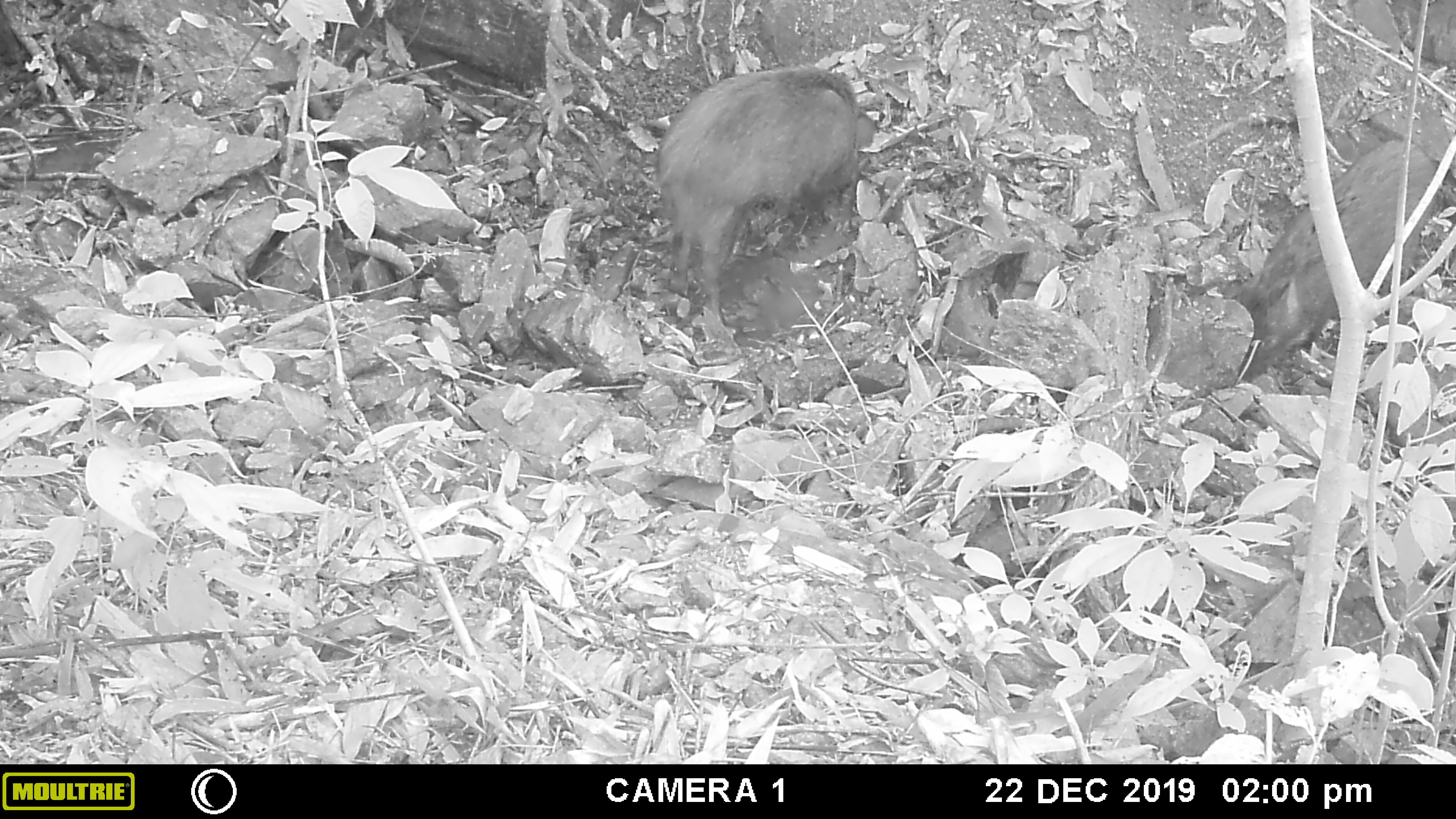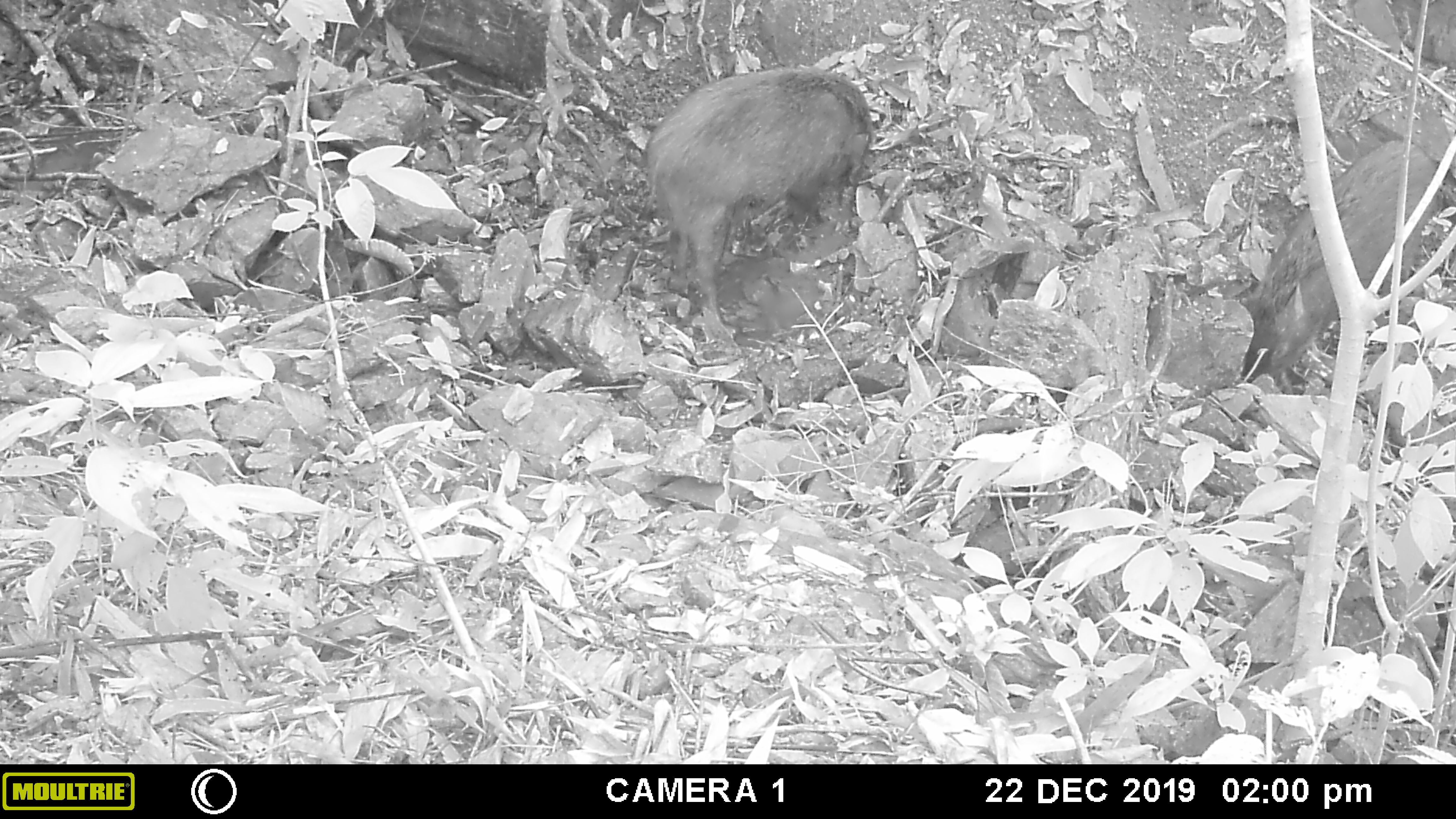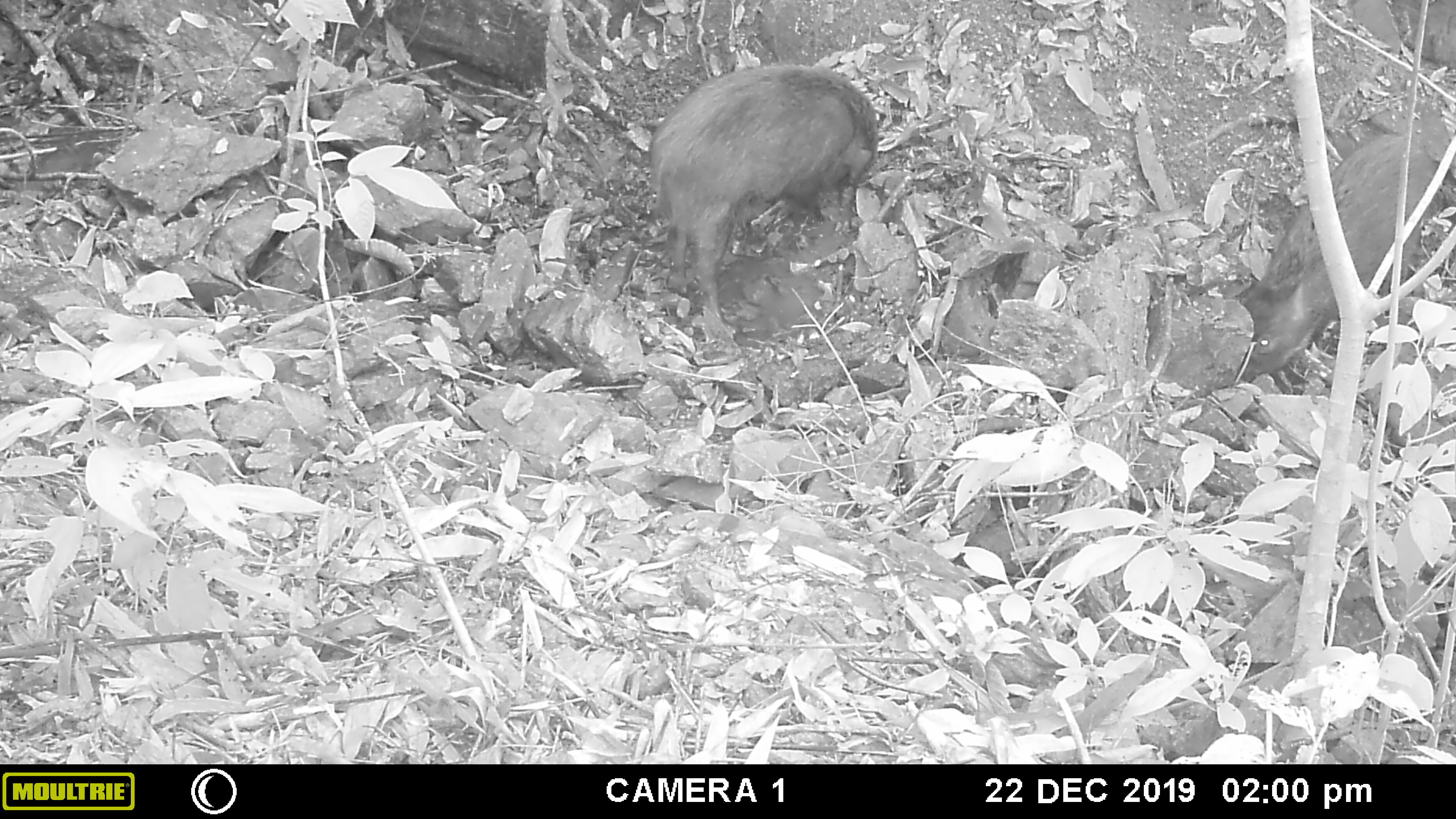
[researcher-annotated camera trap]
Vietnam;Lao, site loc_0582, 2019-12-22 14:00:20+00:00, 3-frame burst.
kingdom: Animalia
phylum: Chordata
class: Mammalia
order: Artiodactyla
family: Suidae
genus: Sus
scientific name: Sus scrofa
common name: eurasian wild pig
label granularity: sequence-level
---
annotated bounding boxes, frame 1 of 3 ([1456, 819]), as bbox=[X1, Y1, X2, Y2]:
eurasian wild pig: bbox=[654, 62, 877, 325]; bbox=[1236, 134, 1451, 388]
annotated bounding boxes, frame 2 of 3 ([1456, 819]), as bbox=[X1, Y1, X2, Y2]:
eurasian wild pig: bbox=[641, 67, 875, 341]; bbox=[1235, 137, 1449, 386]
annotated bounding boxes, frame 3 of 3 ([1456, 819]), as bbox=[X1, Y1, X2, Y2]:
eurasian wild pig: bbox=[646, 63, 880, 344]; bbox=[1235, 132, 1441, 384]